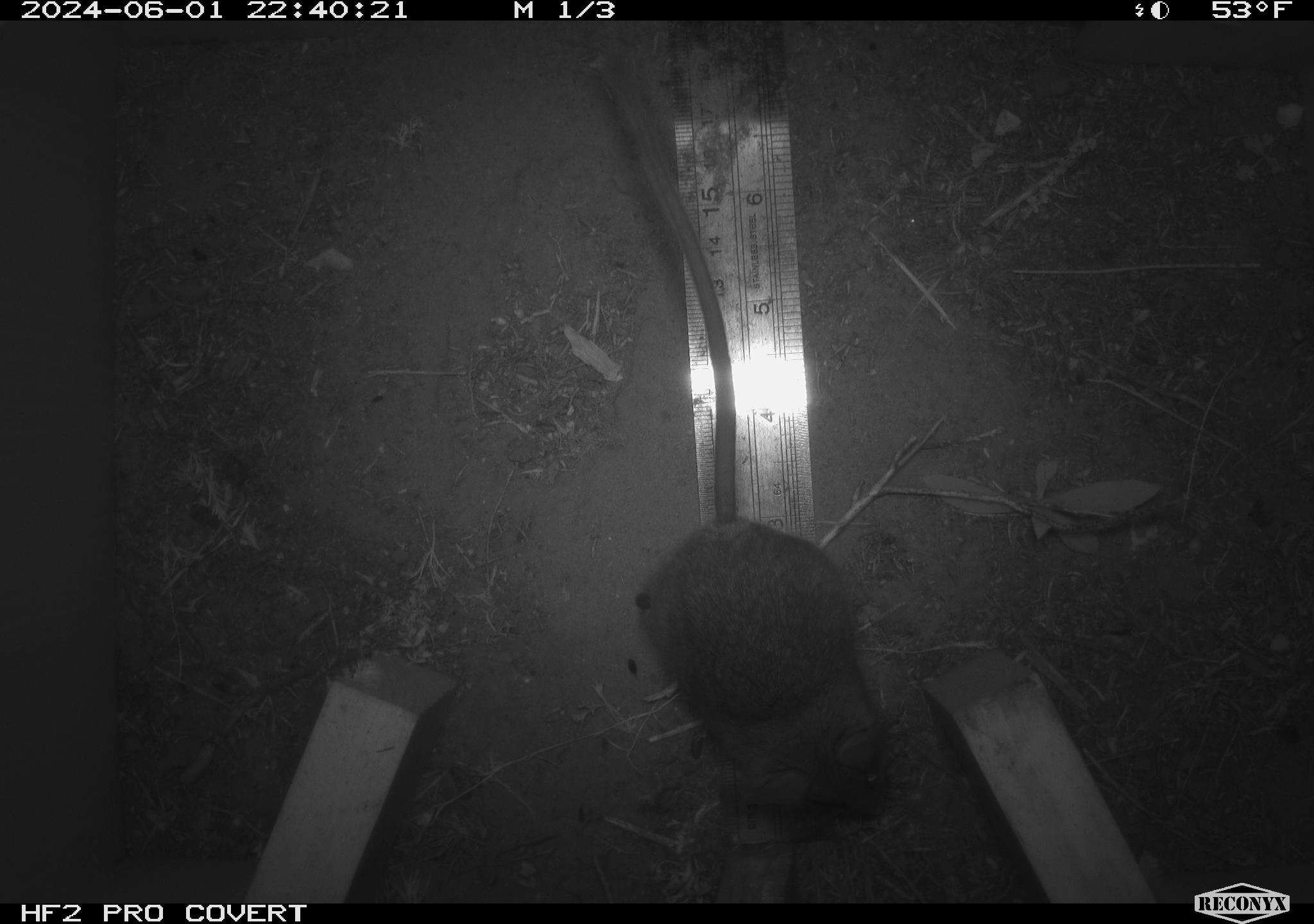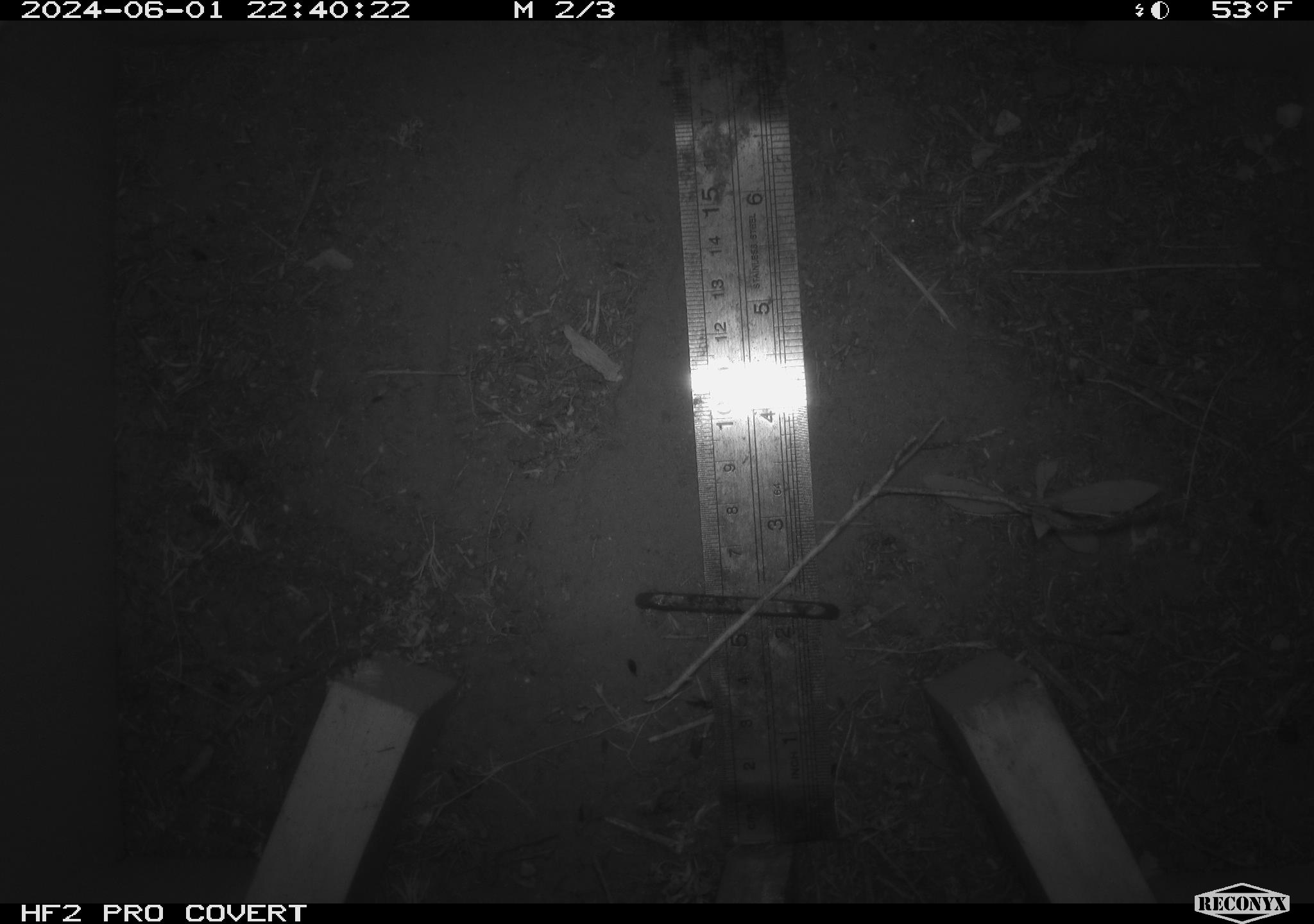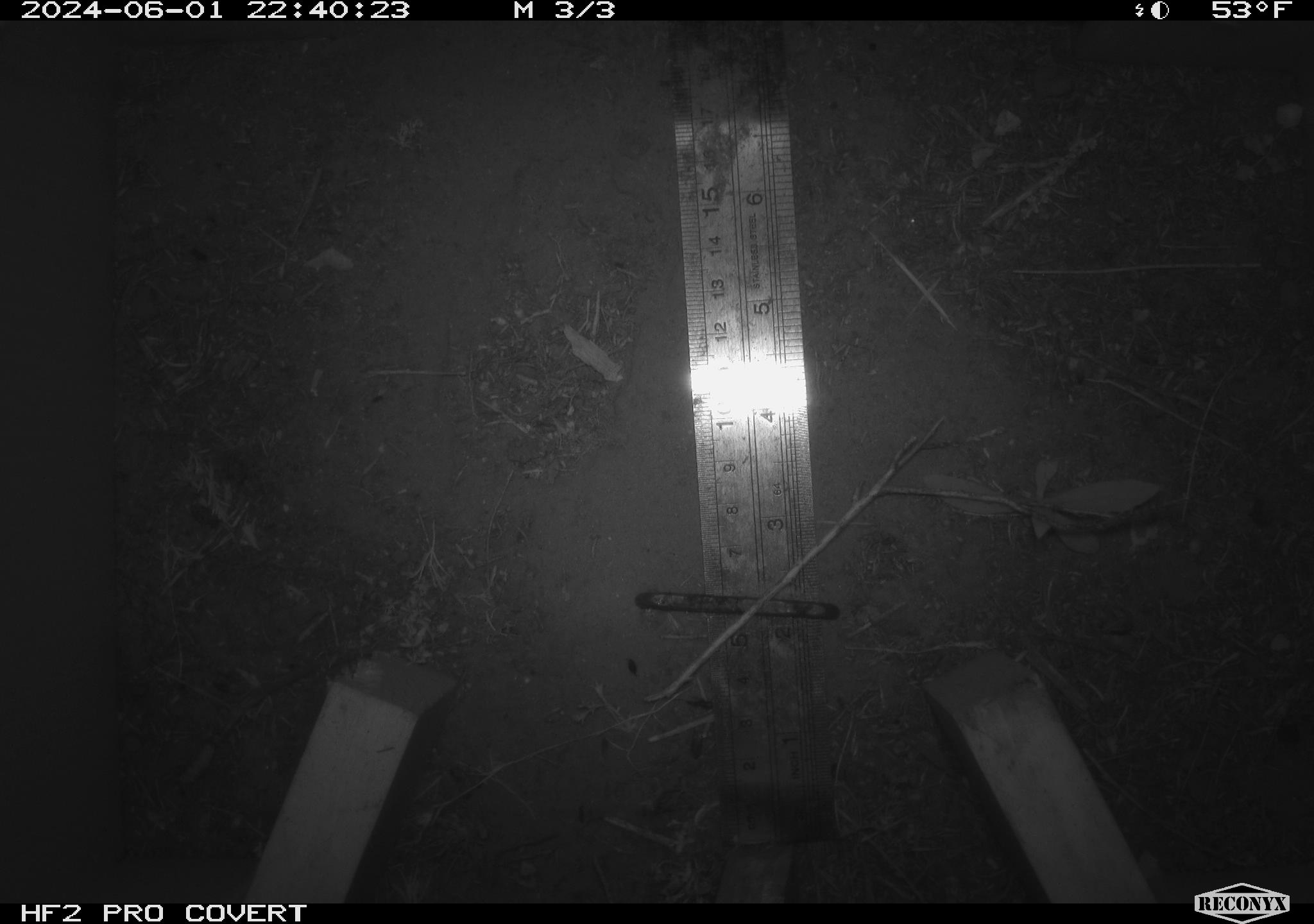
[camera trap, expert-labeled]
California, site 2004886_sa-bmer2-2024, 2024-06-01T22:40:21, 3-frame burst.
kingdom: Animalia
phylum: Chordata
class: Mammalia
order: Rodentia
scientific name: Rodentia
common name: mouse species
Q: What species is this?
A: Mouse species (Rodentia).